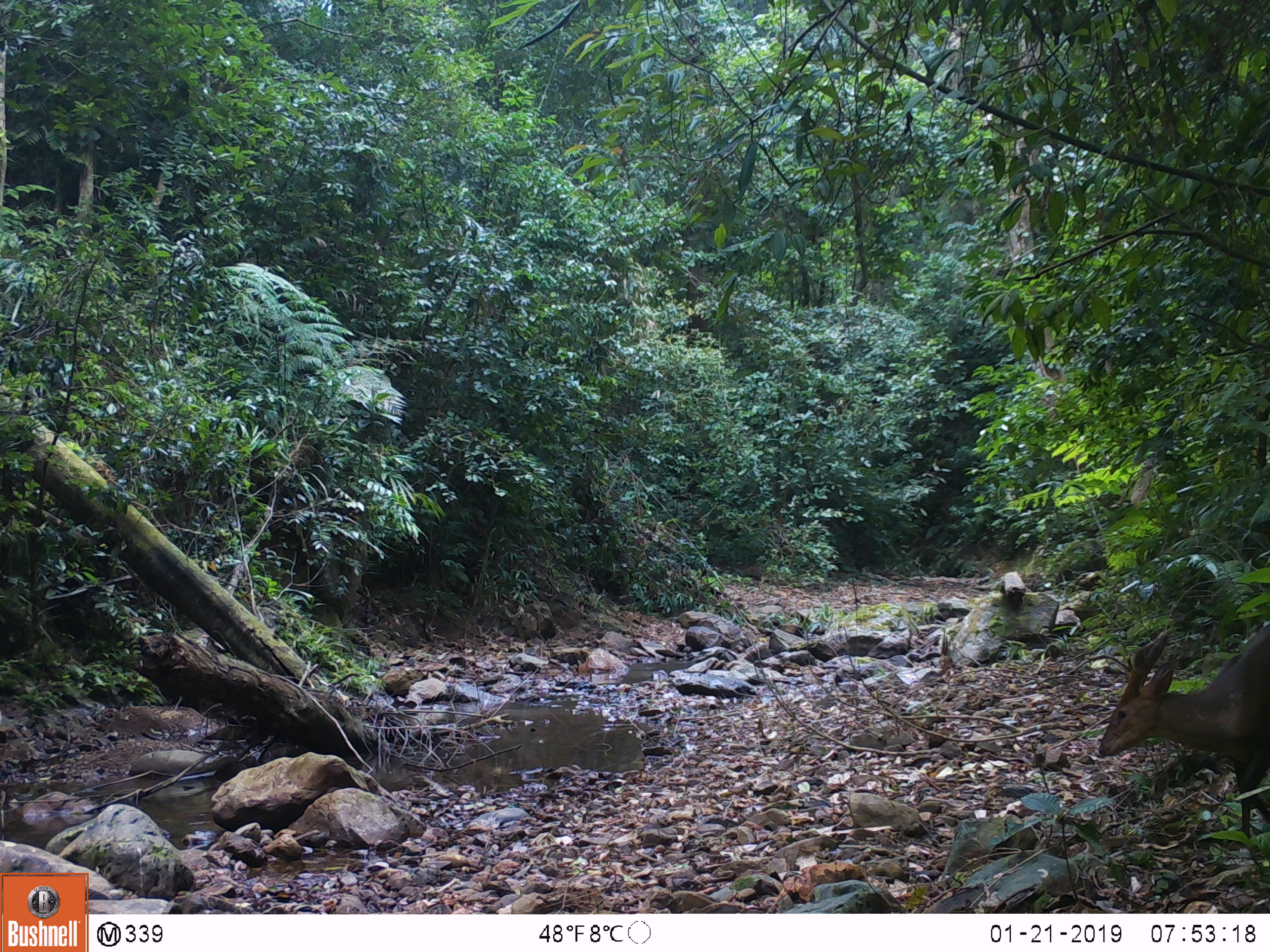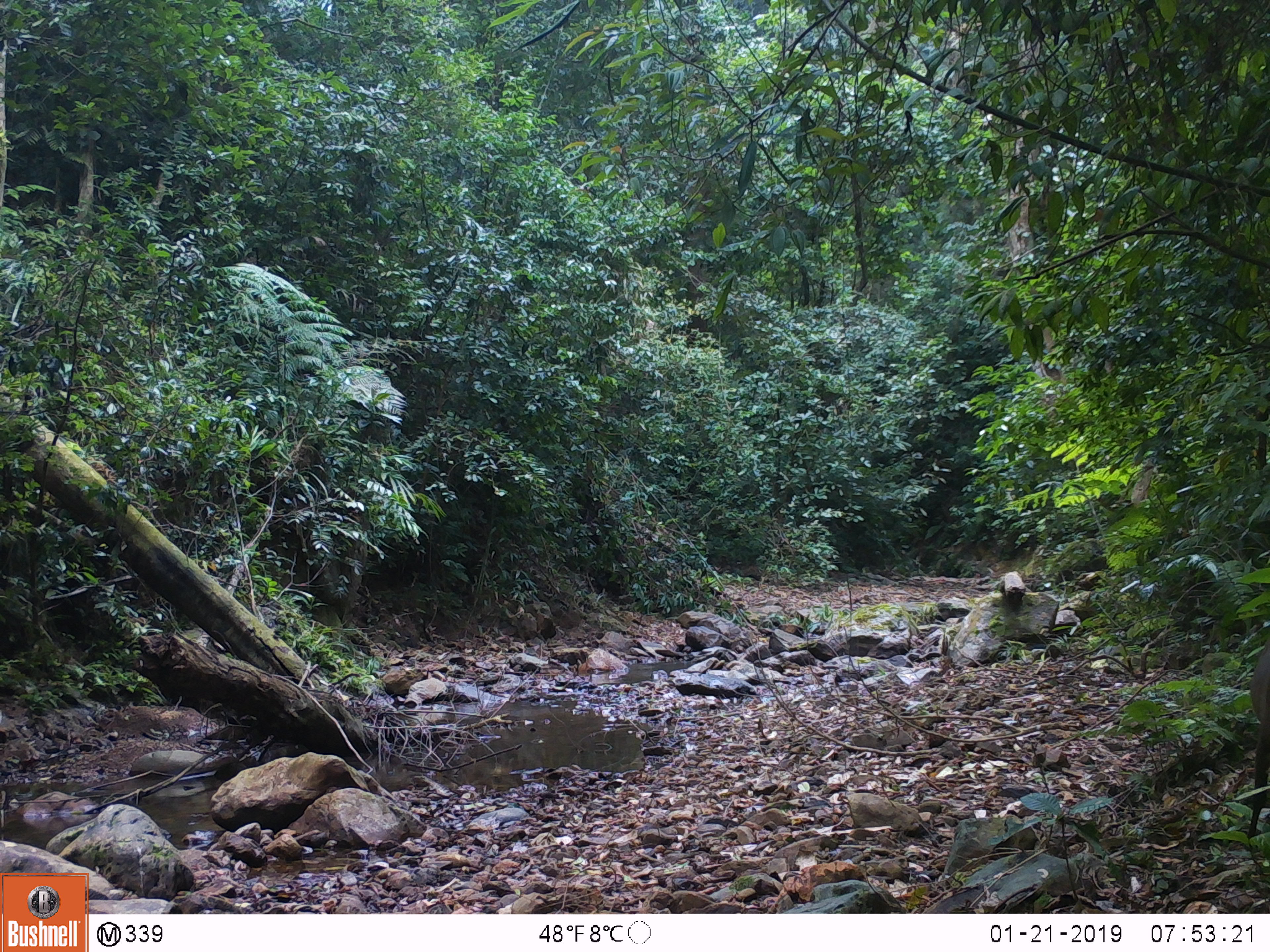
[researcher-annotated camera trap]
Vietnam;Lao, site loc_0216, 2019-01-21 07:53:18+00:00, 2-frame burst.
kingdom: Animalia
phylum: Chordata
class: Mammalia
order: Artiodactyla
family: Cervidae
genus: Muntiacus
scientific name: Muntiacus vuquangensis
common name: large-antlered muntjac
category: large antlered muntjac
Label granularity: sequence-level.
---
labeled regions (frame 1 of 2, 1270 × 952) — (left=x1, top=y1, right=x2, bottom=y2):
large antlered muntjac: (left=1099, top=623, right=1270, bottom=837)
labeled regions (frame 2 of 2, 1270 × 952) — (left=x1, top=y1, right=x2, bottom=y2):
large antlered muntjac: (left=1243, top=639, right=1270, bottom=851)